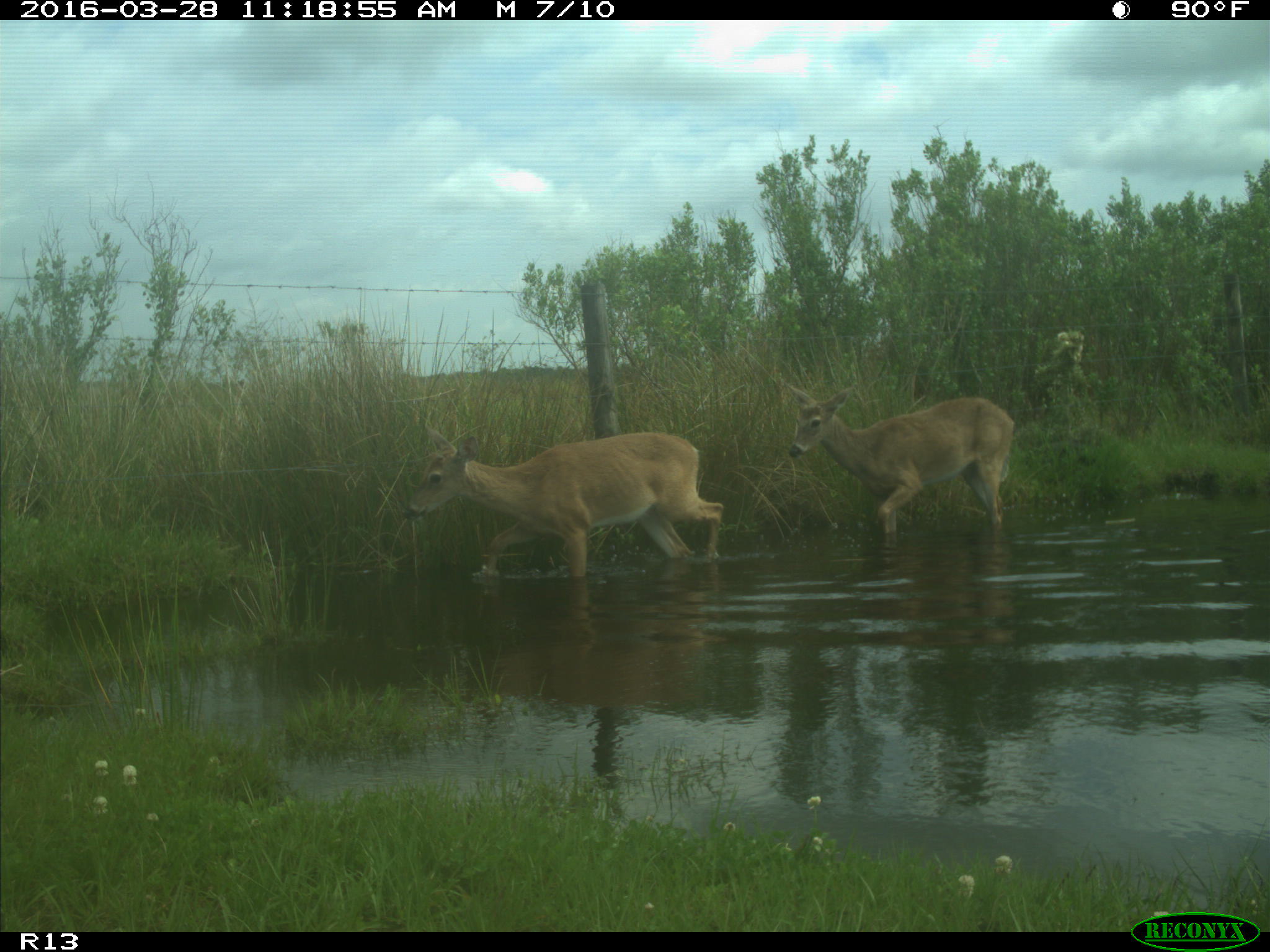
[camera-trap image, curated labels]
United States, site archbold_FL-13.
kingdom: Animalia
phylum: Chordata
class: Mammalia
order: Artiodactyla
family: Cervidae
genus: Odocoileus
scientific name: Odocoileus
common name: deer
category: unidentified deer